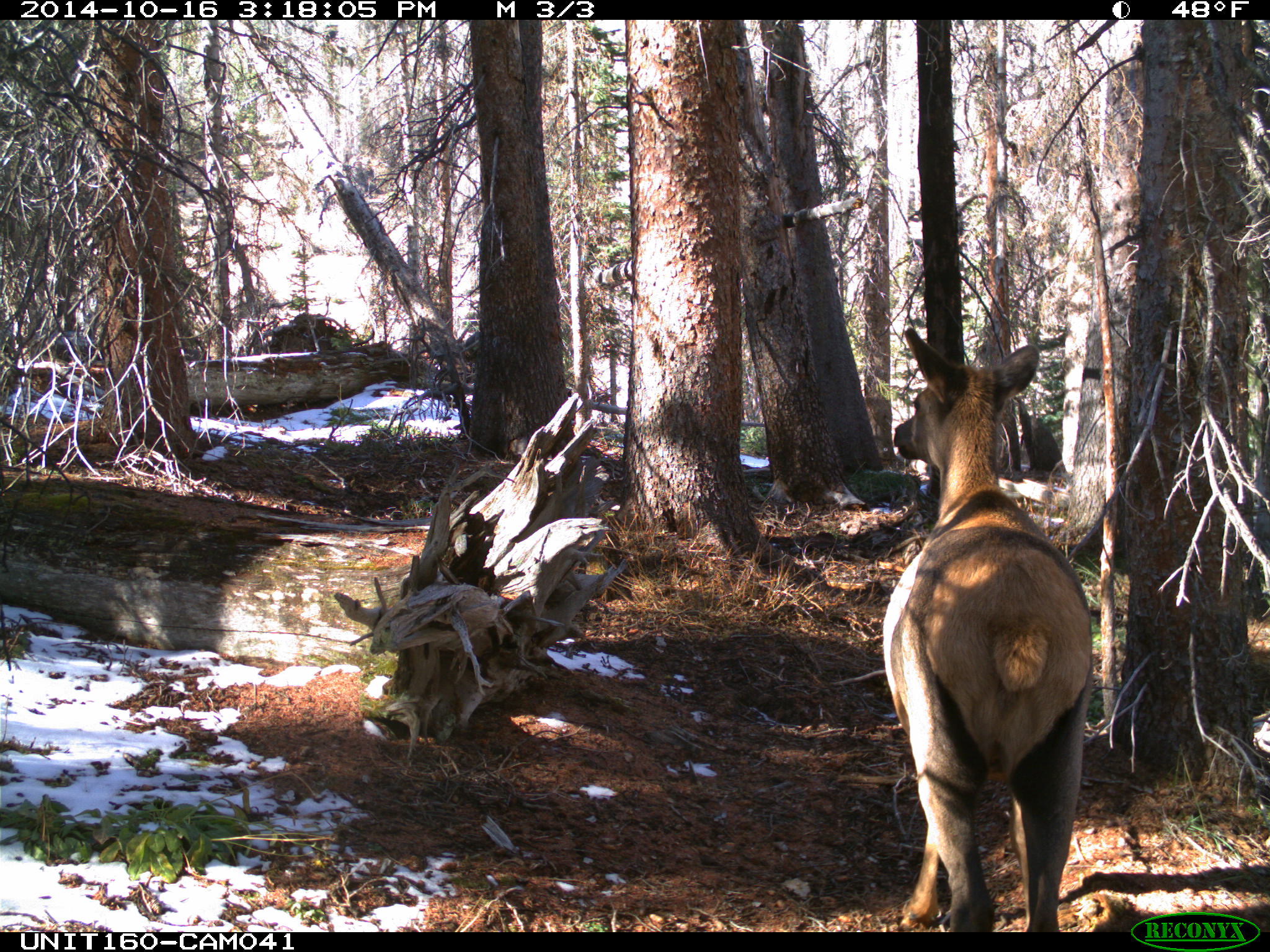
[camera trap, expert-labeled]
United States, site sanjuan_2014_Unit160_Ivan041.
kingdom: Animalia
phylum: Chordata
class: Mammalia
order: Artiodactyla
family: Cervidae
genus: Cervus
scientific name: Cervus elaphus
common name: red deer